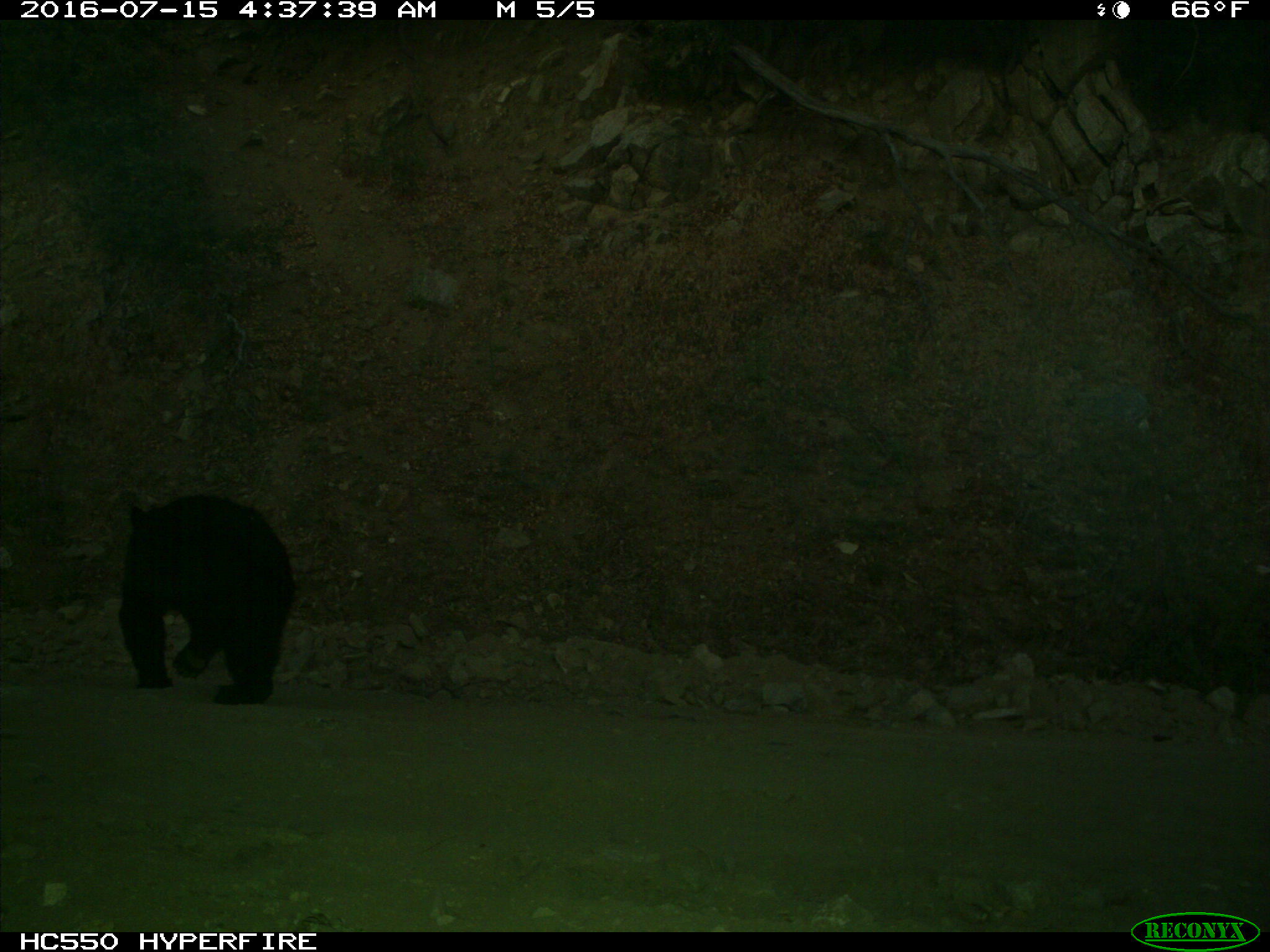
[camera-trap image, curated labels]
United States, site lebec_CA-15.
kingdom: Animalia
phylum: Chordata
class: Mammalia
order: Carnivora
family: Ursidae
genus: Ursus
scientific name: Ursus americanus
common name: american black bear